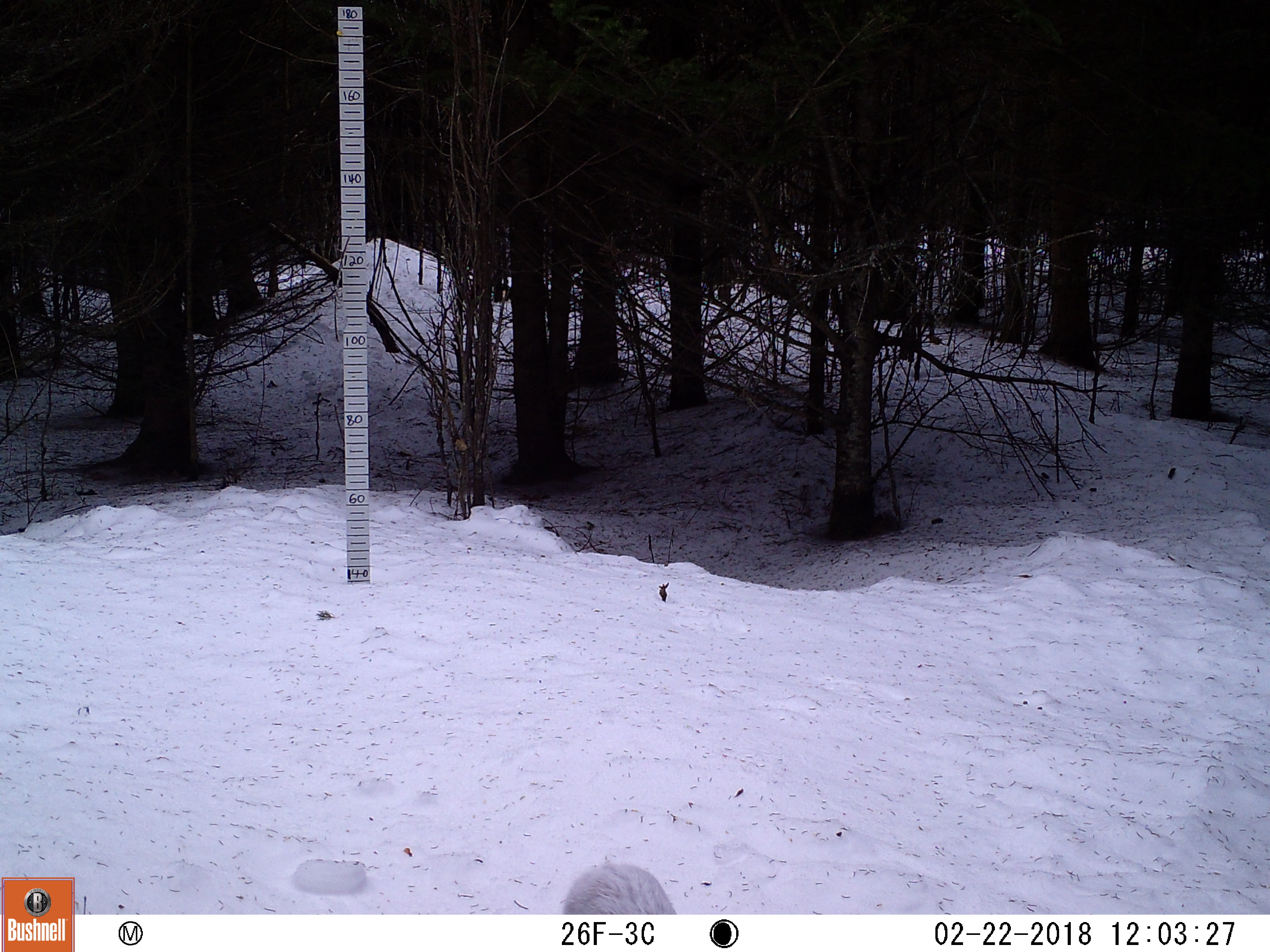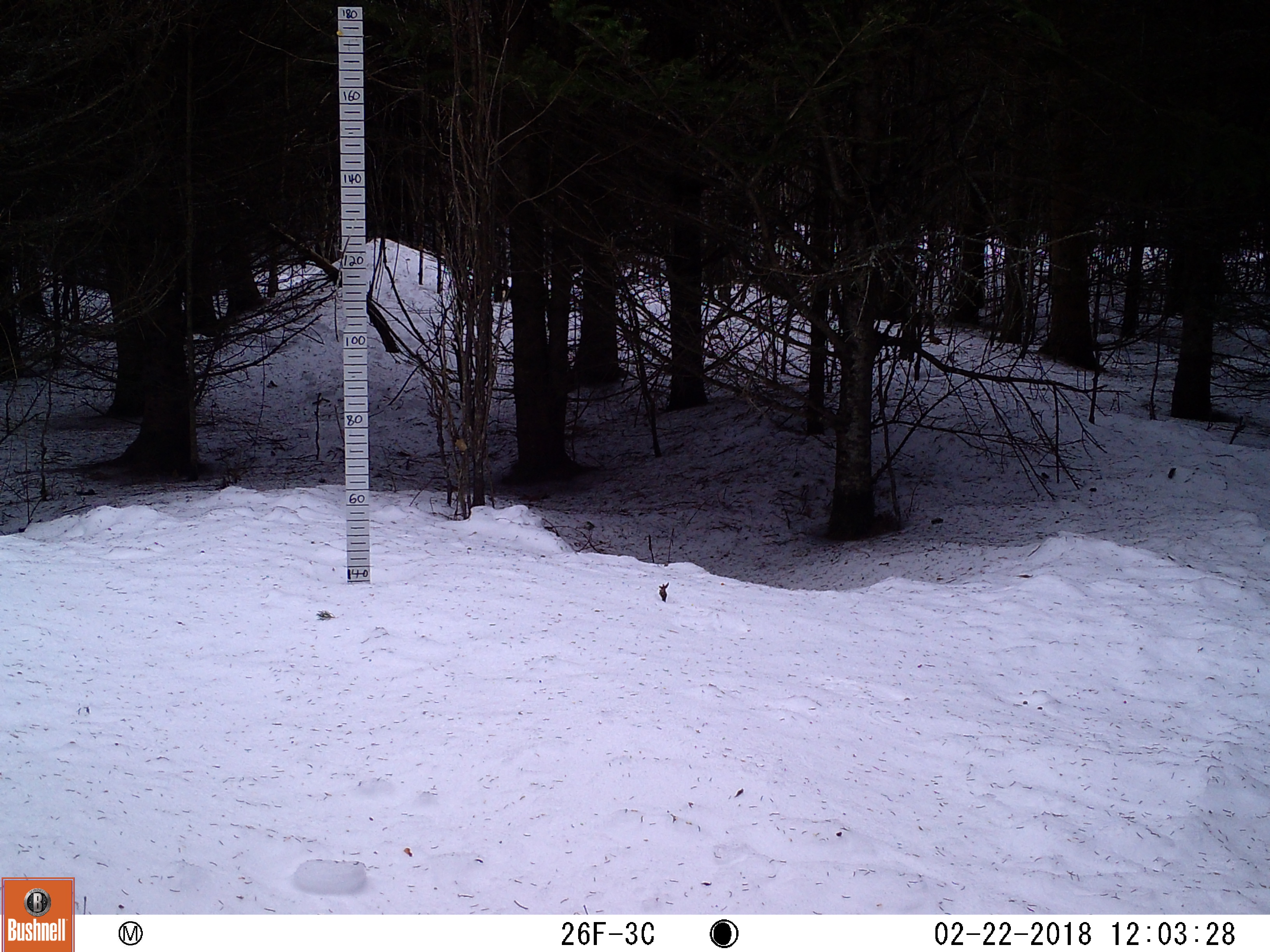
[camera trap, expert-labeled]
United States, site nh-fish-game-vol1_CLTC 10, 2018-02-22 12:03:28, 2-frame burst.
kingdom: Animalia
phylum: Chordata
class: Mammalia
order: Lagomorpha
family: Leporidae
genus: Lepus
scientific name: Lepus americanus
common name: snowshoe hare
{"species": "snowshoe hare (Lepus americanus)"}